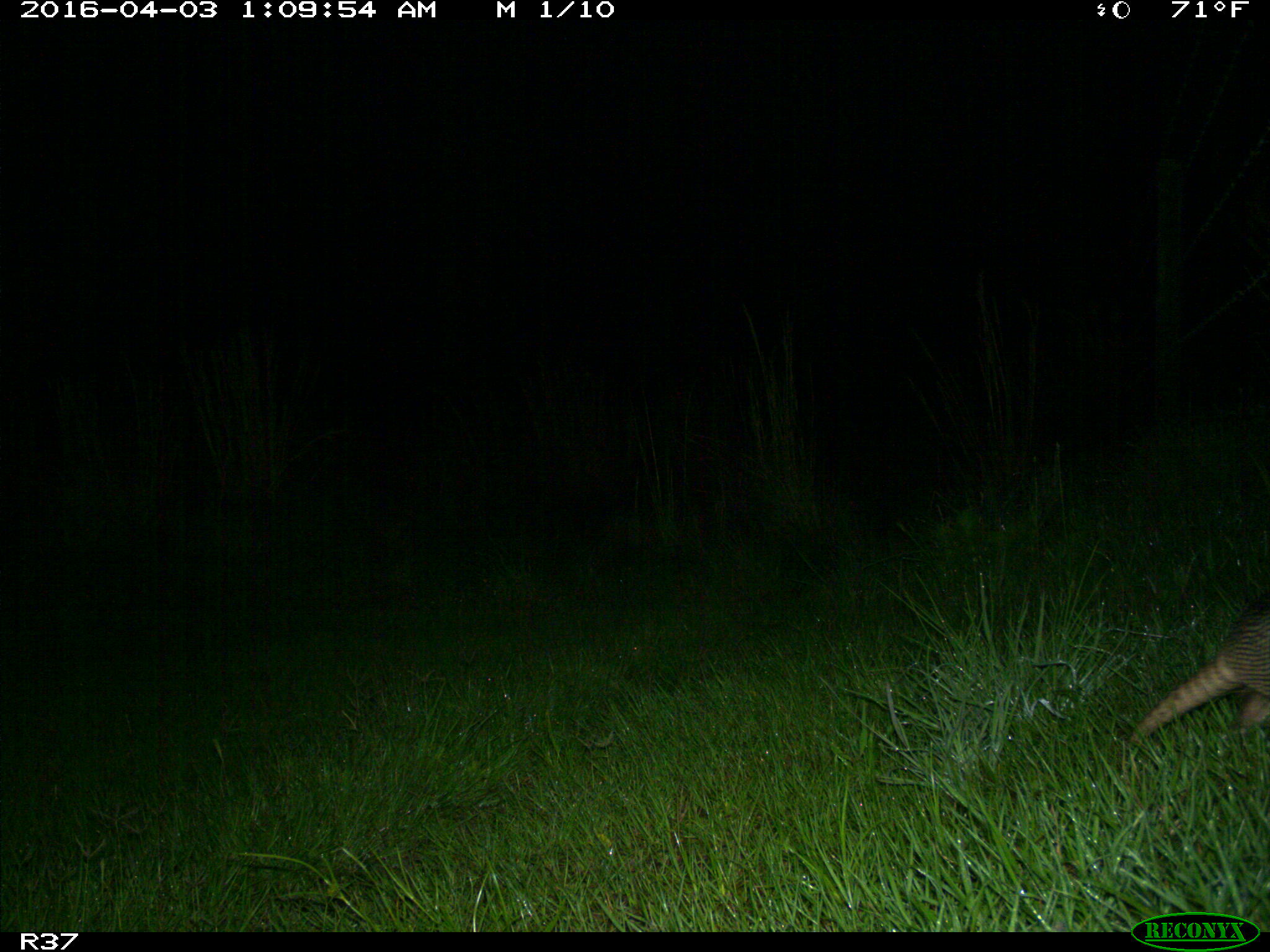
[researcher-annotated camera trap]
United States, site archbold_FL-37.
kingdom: Animalia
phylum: Chordata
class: Mammalia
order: Cingulata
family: Dasypodidae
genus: Dasypus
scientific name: Dasypus novemcinctus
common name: nine-banded armadillo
Dasypus novemcinctus (nine-banded armadillo).